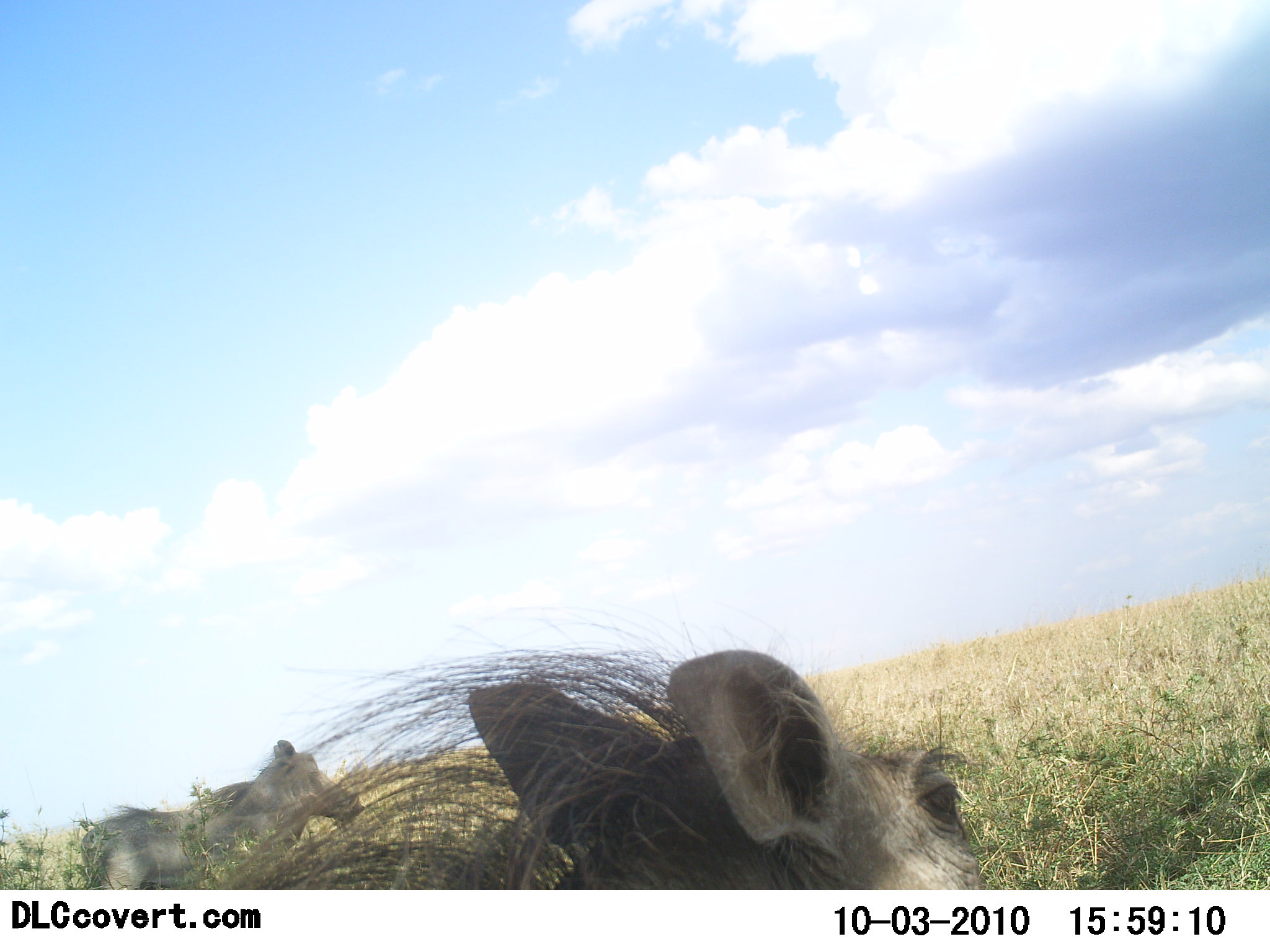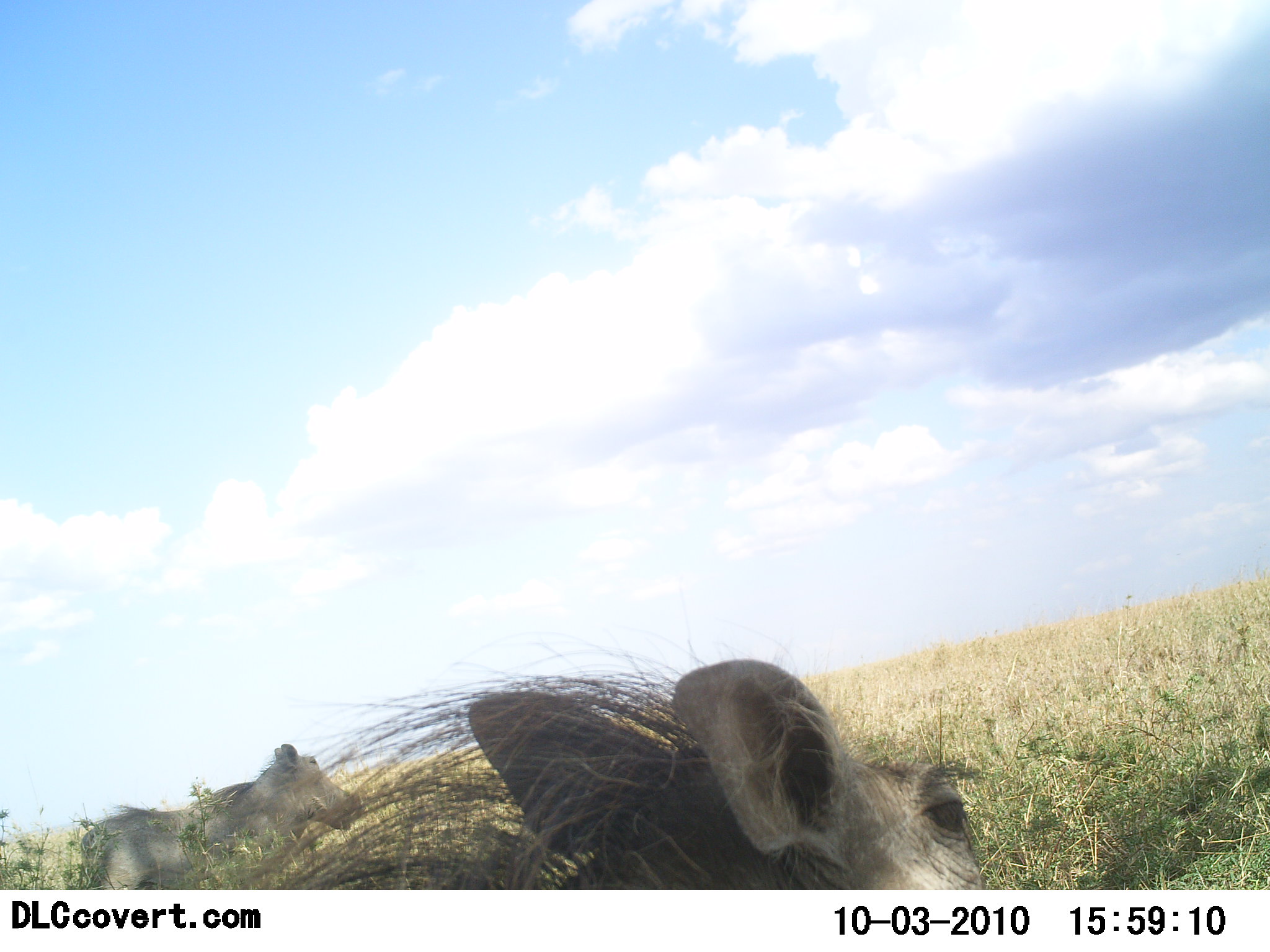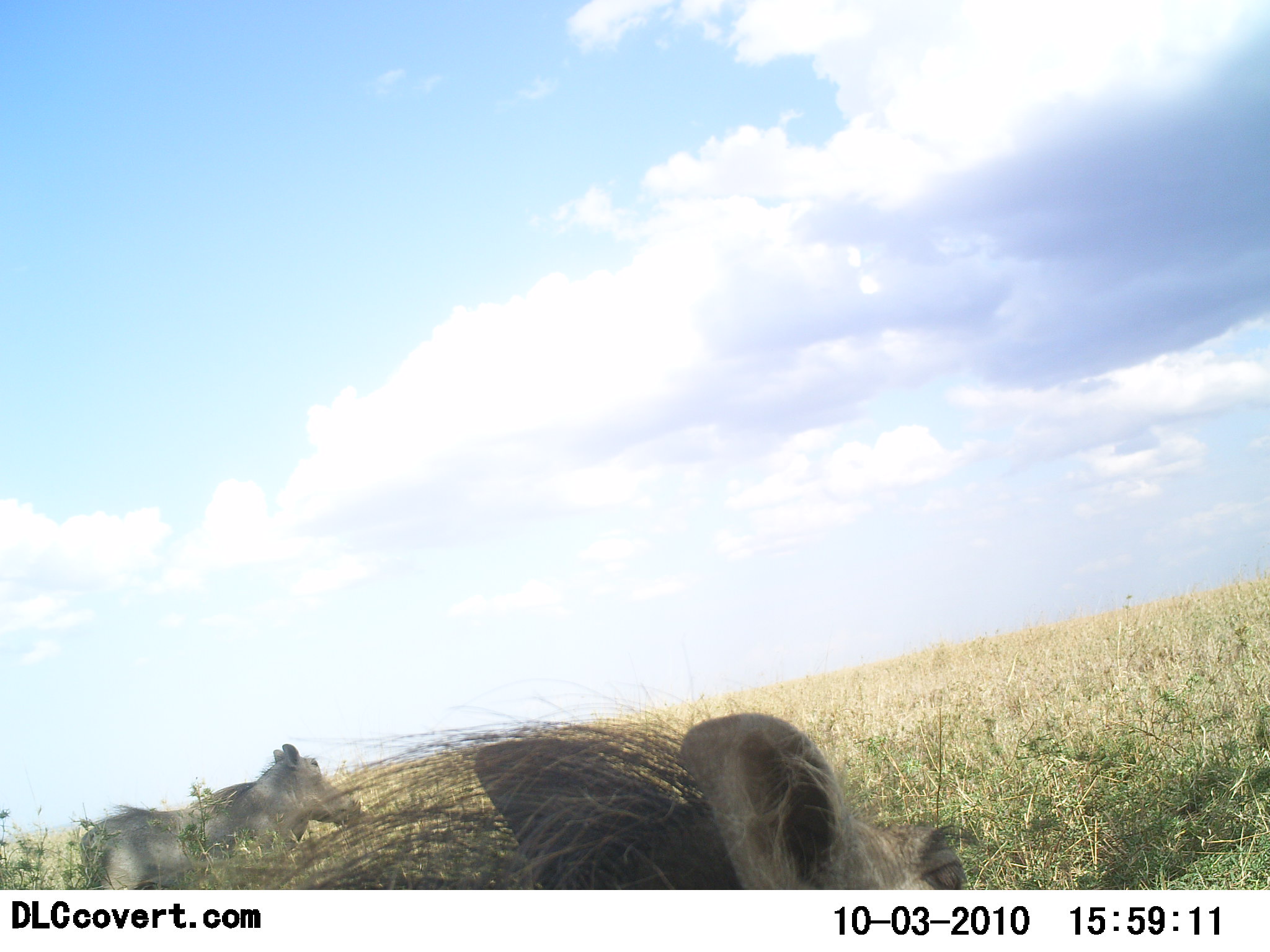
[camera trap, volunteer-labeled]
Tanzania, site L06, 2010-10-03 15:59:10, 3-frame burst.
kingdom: Animalia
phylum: Chordata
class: Mammalia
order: Artiodactyla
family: Suidae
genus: Phacochoerus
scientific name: Phacochoerus africanus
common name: warthog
Warthog (Phacochoerus africanus), count 2. Behavior (volunteer vote fractions): standing 82%, resting 18%, moving 9%, interacting 0%. Young present (vote fraction): 0%. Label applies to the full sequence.